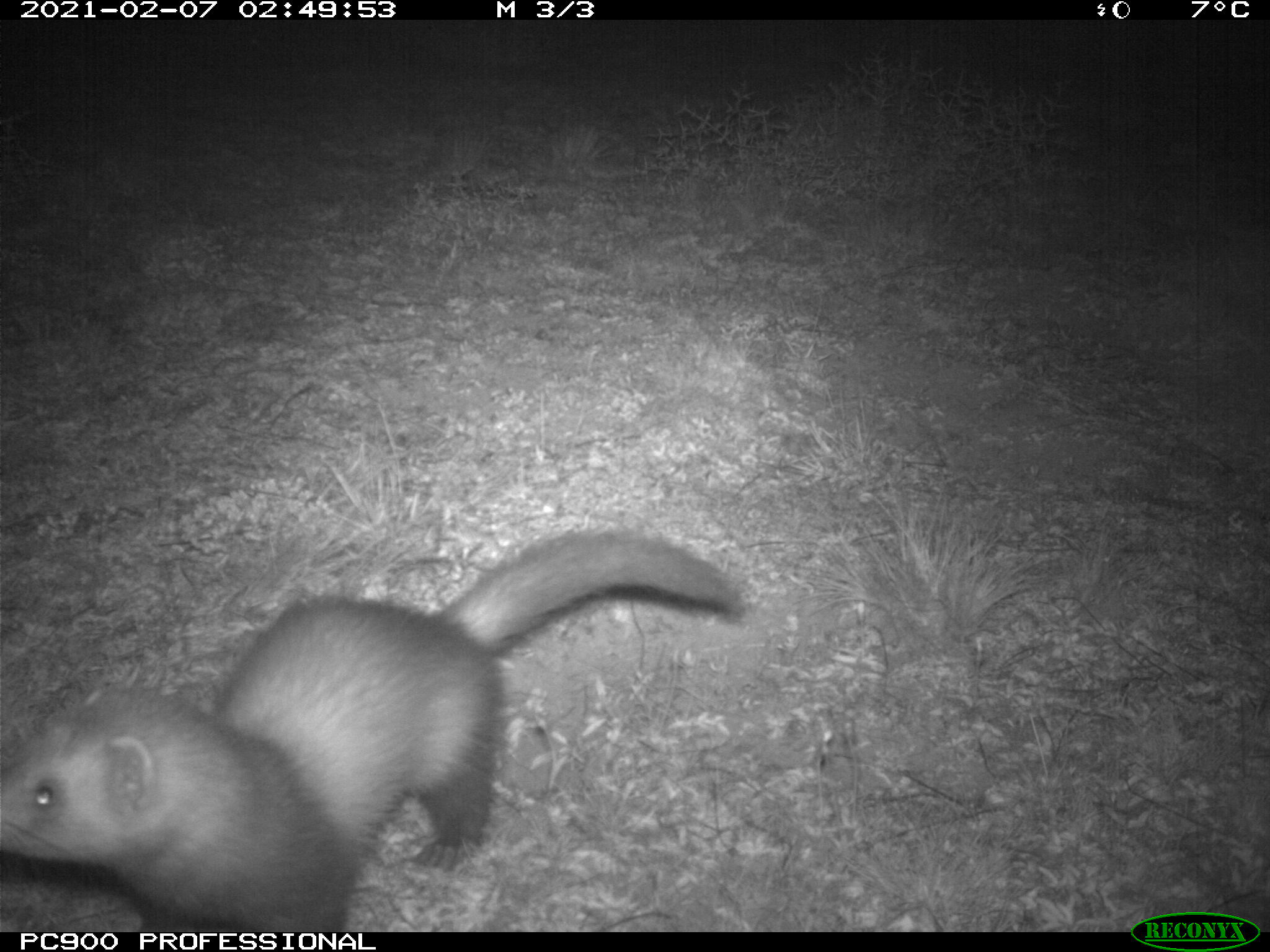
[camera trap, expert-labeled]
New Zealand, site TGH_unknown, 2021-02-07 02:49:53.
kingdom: Animalia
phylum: Chordata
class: Mammalia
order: Carnivora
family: Mustelidae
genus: Mustela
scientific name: Mustela furo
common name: ferret